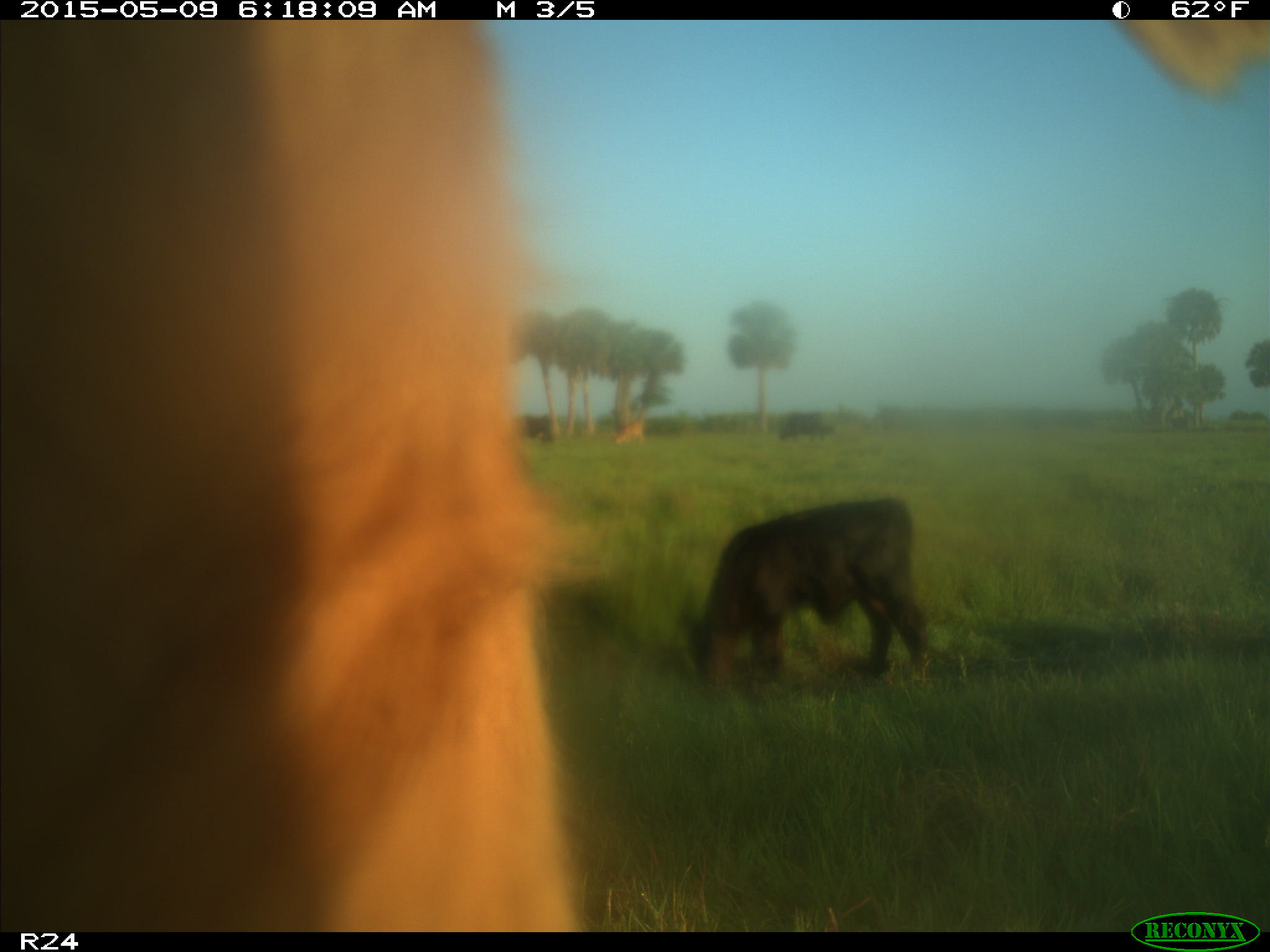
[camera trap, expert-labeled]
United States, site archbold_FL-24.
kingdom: Animalia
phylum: Chordata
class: Mammalia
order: Artiodactyla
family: Bovidae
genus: Bos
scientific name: Bos taurus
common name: domestic cow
Bos taurus (domestic cow).